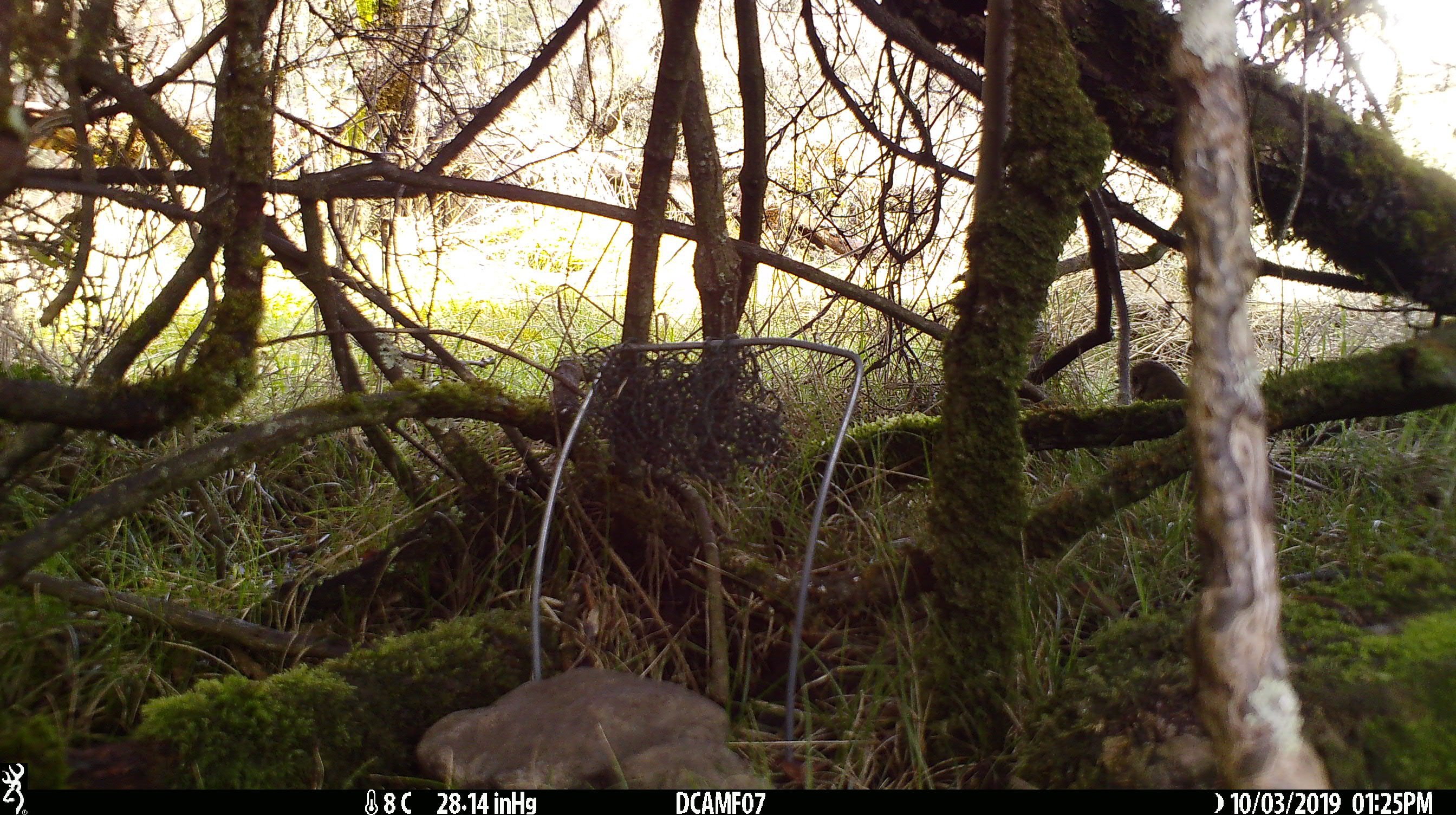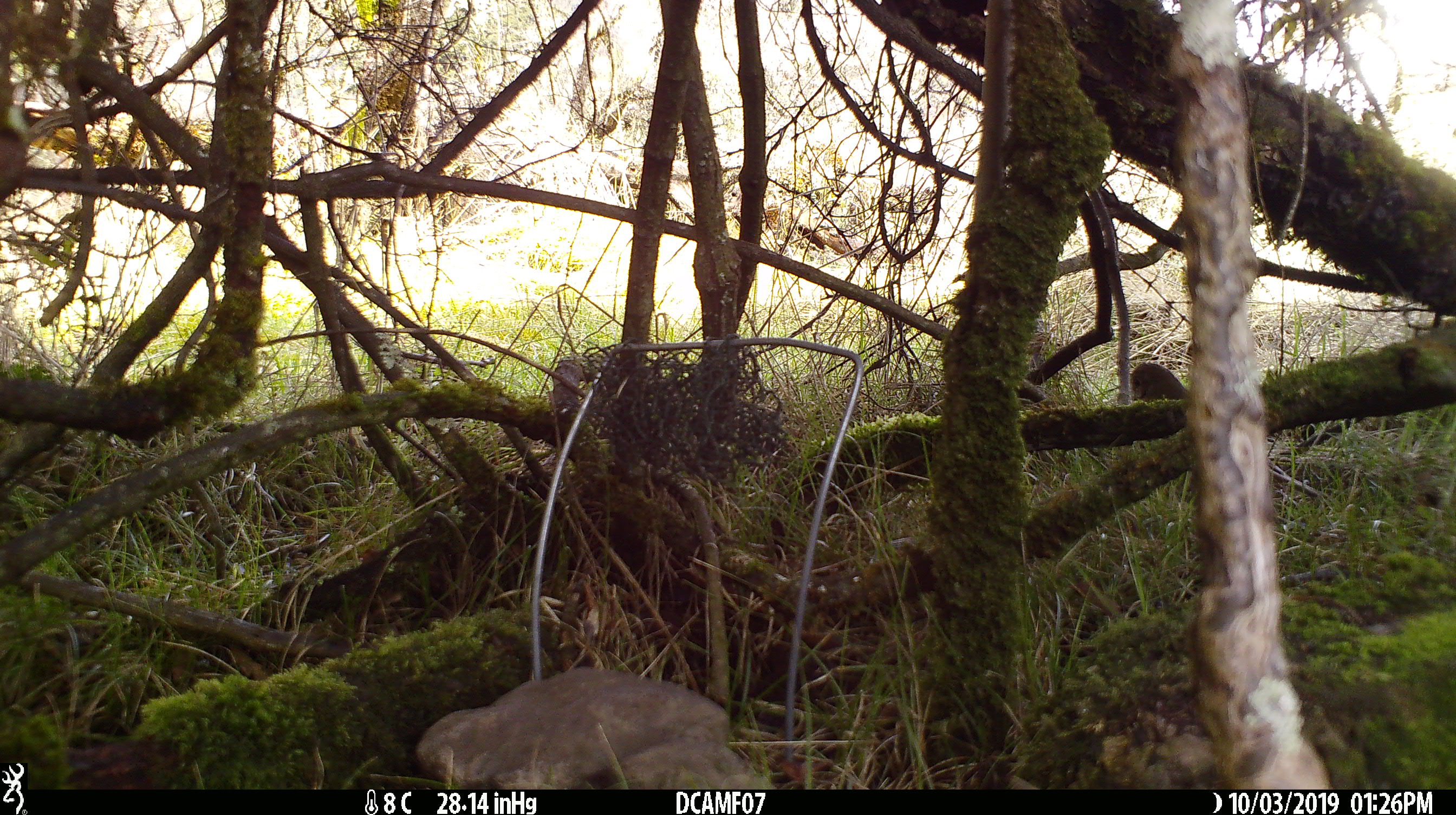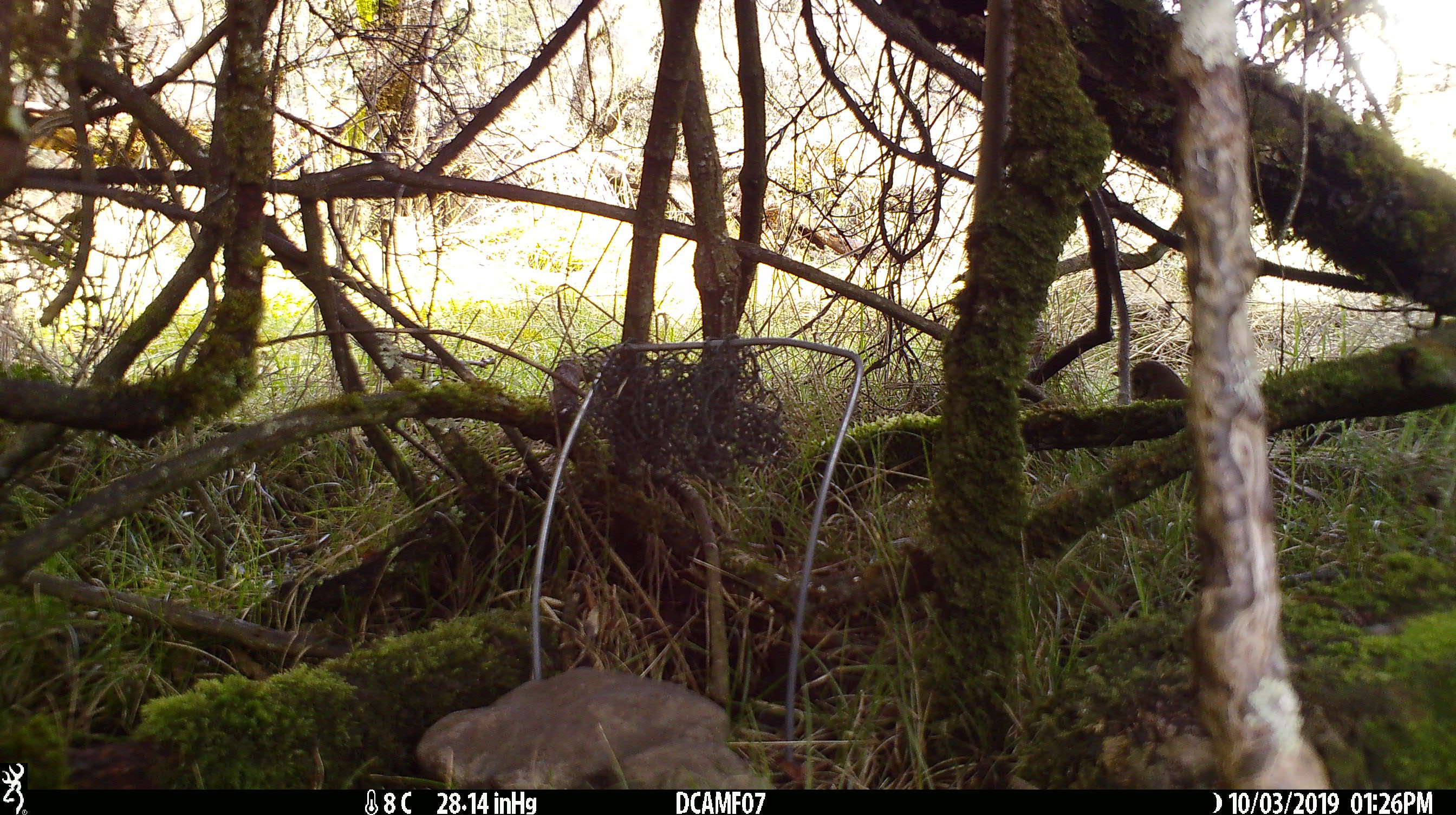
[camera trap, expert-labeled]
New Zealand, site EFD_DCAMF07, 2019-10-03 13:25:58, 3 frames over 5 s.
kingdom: Animalia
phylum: Chordata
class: Aves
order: Passeriformes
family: Turdidae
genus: Turdus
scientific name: Turdus philomelos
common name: song thrush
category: thrush